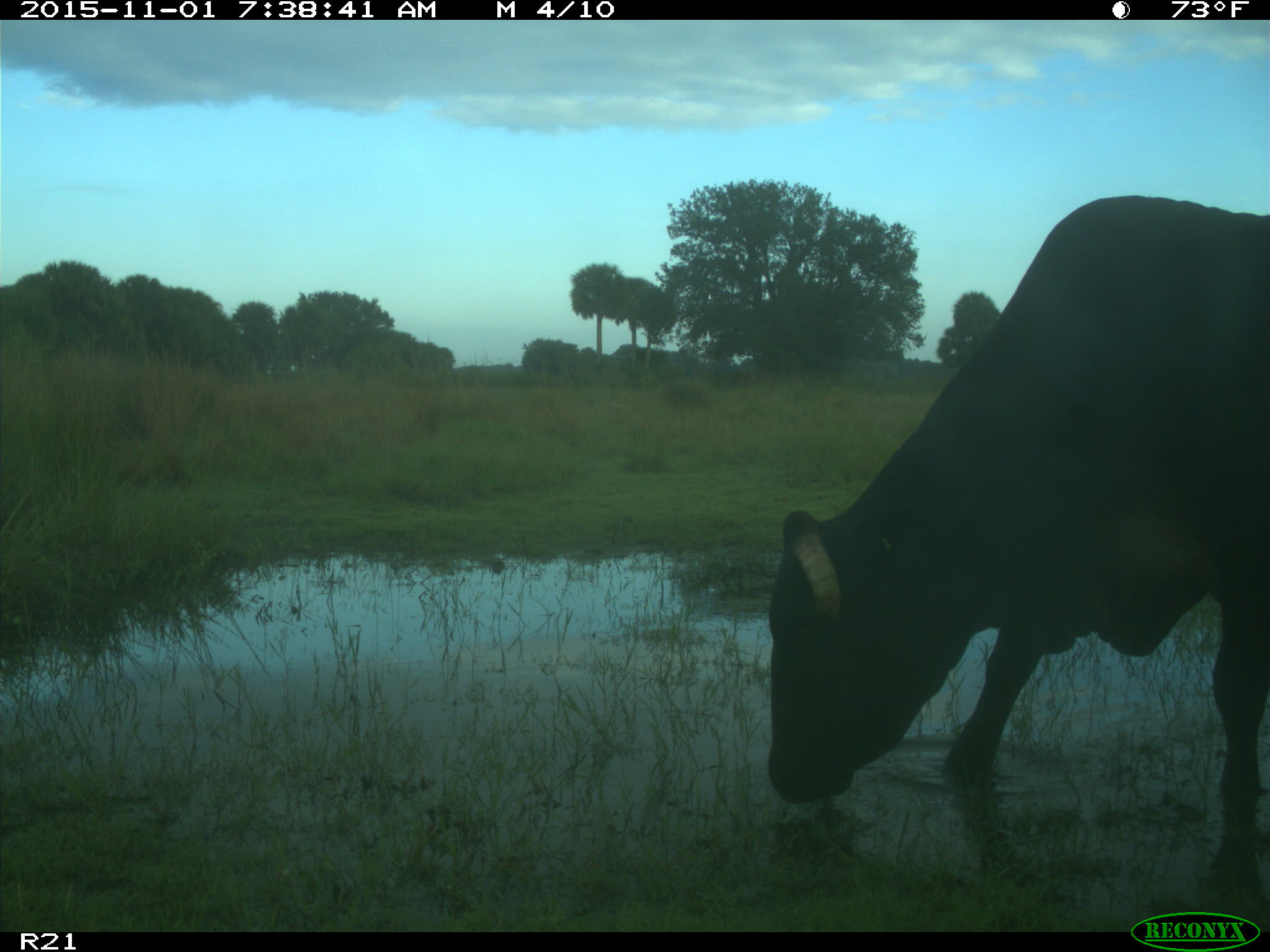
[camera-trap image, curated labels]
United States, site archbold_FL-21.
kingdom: Animalia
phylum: Chordata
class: Mammalia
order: Artiodactyla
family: Bovidae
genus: Bos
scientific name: Bos taurus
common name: domestic cow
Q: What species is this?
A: Bos taurus (domestic cow).